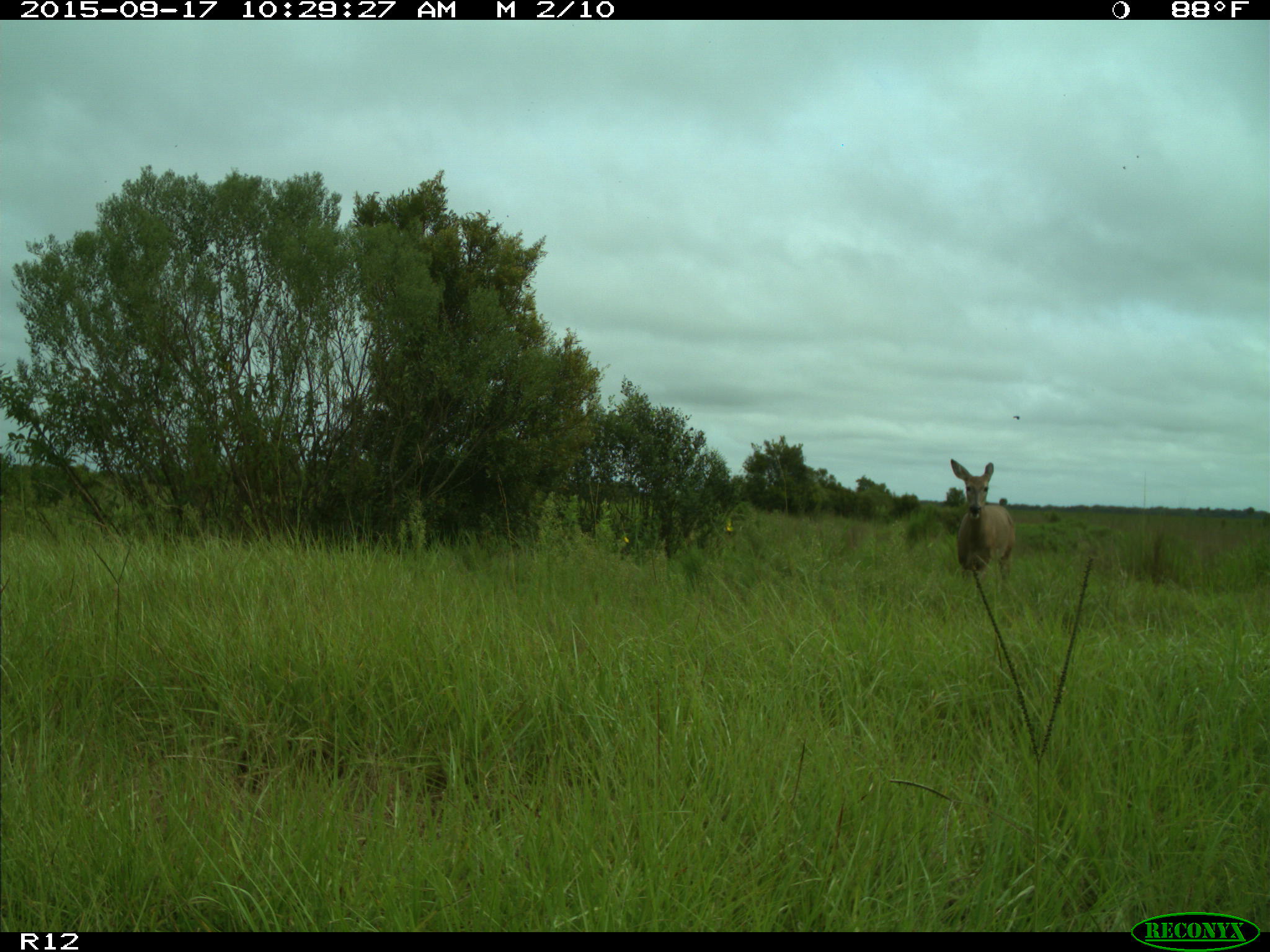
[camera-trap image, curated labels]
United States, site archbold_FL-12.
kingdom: Animalia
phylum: Chordata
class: Mammalia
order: Artiodactyla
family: Cervidae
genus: Odocoileus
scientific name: Odocoileus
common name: deer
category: unidentified deer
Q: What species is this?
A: Unidentified deer (deer) (Odocoileus).